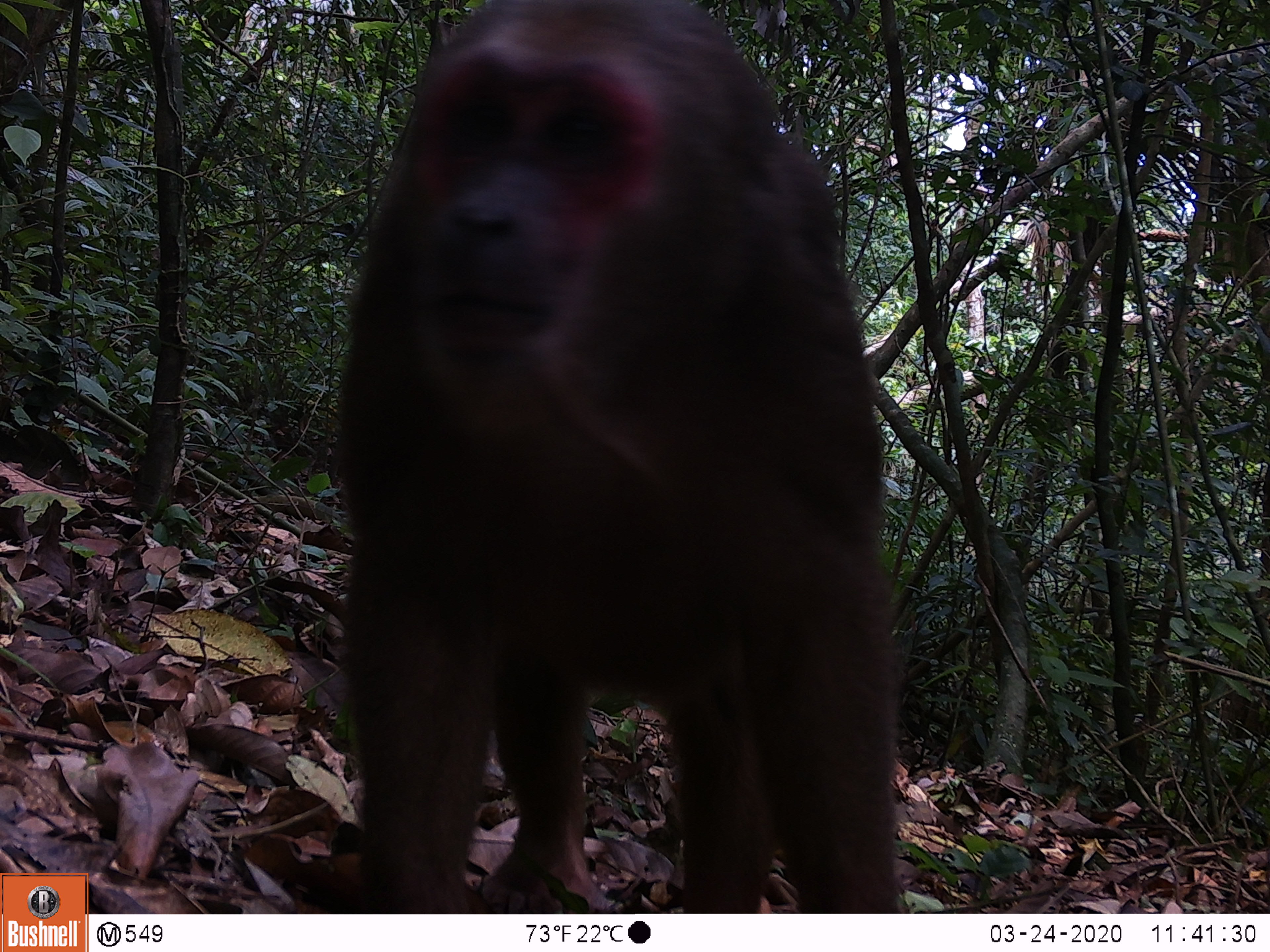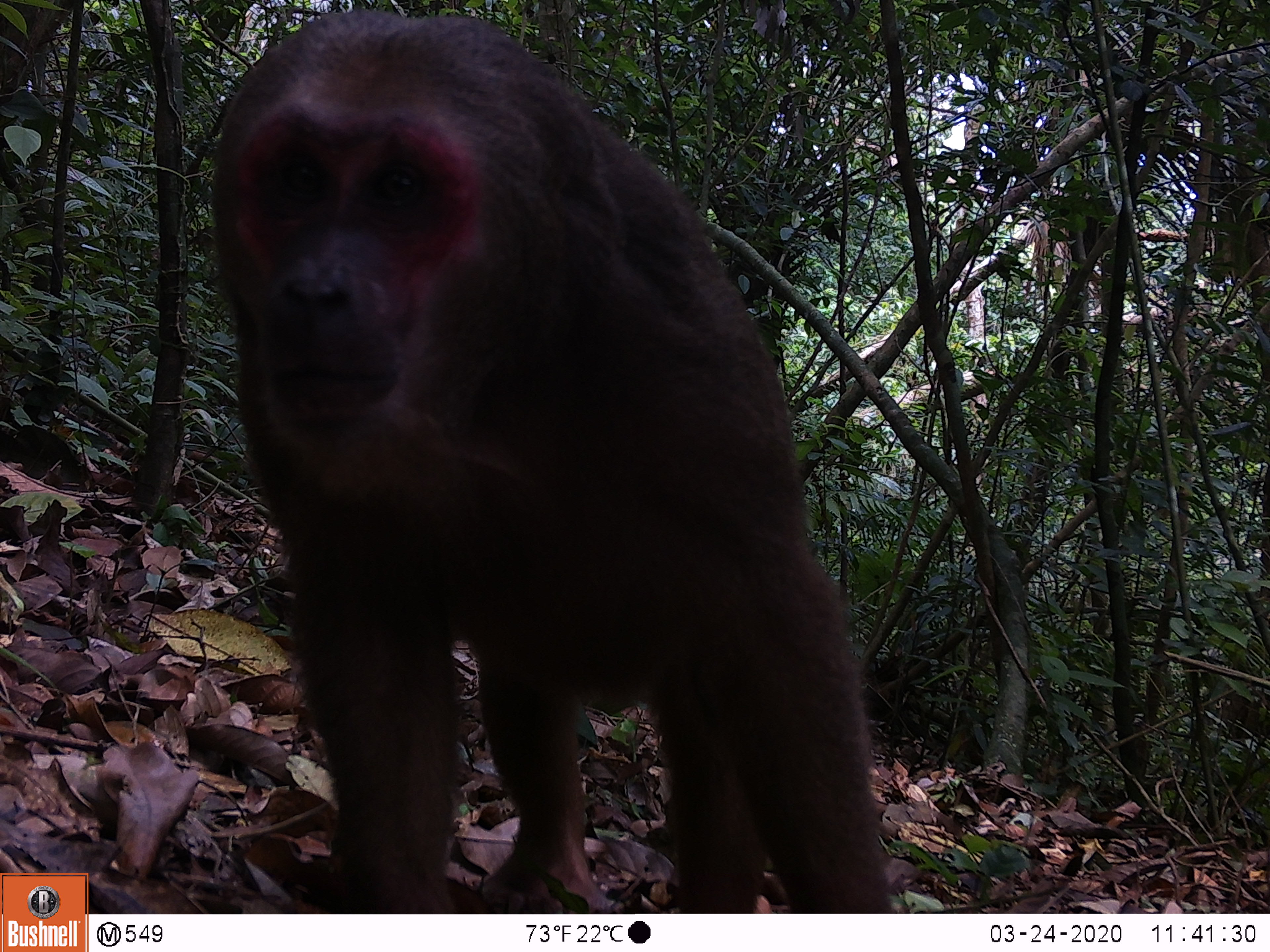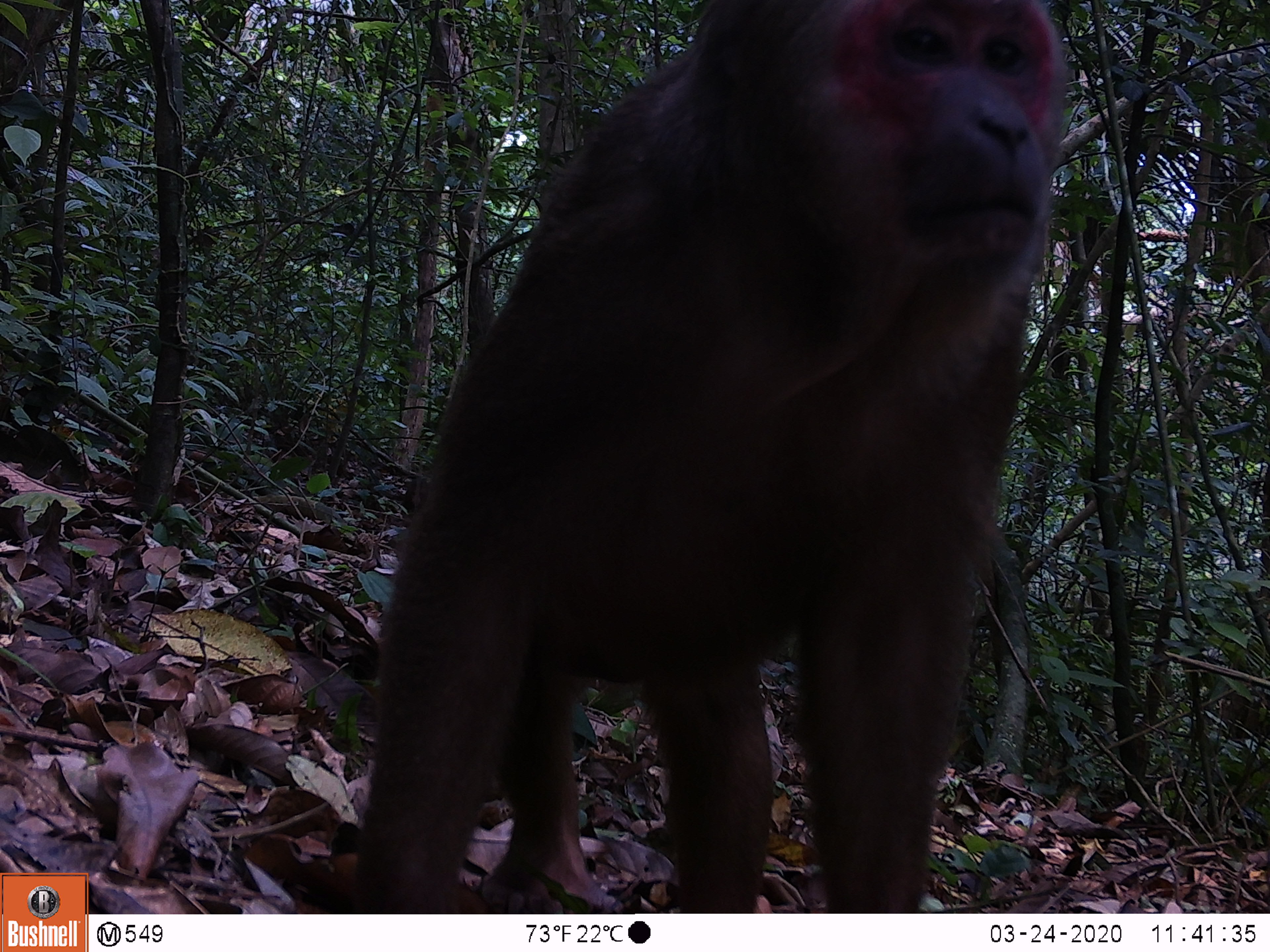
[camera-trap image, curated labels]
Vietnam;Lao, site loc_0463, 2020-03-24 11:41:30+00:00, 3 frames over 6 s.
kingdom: Animalia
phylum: Chordata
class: Mammalia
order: Primates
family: Cercopithecidae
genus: Macaca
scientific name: Macaca arctoides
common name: stump-tailed macaque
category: stump tailed macaque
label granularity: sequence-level